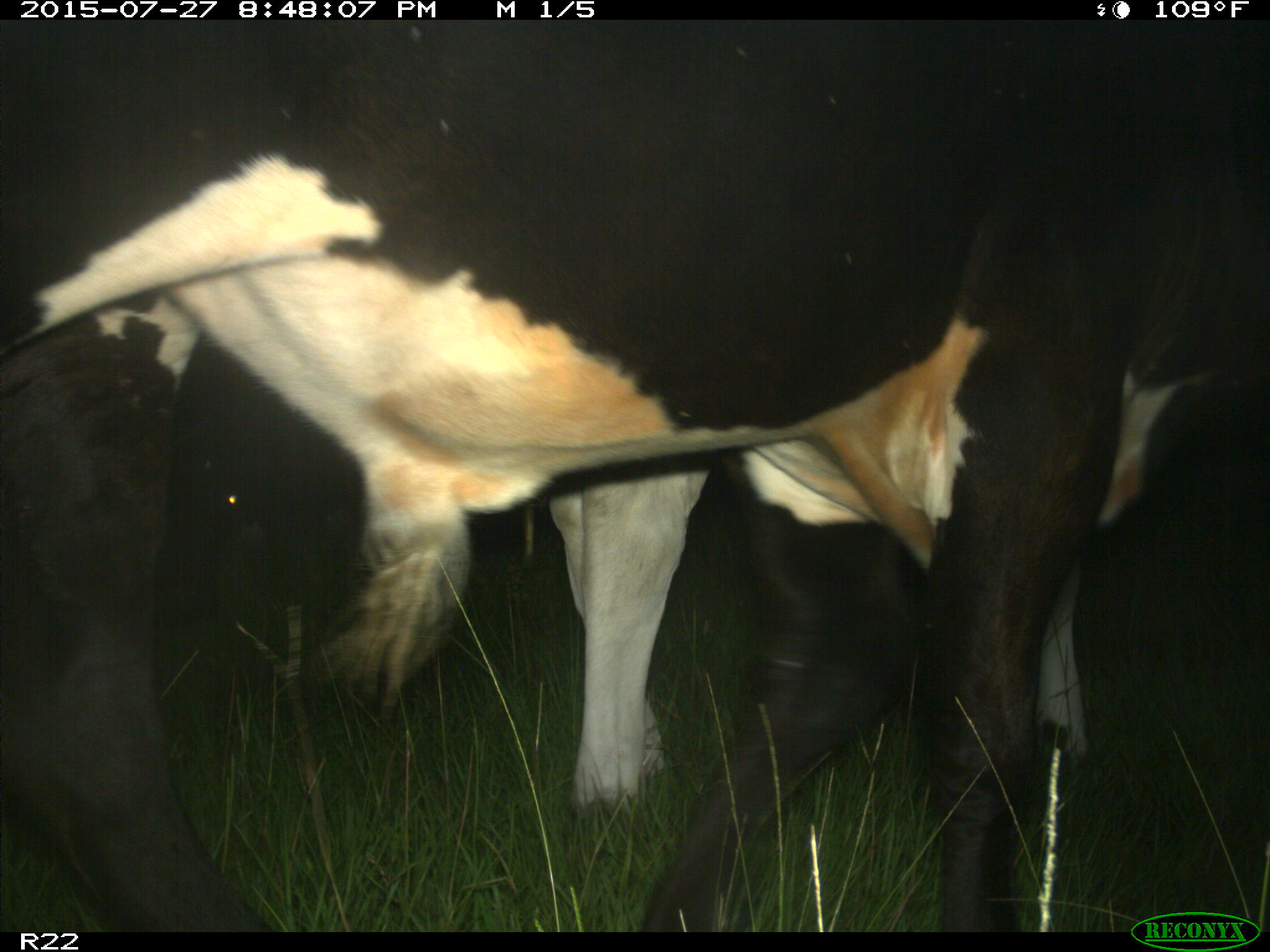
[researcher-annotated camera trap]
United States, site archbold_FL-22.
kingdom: Animalia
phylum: Chordata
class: Mammalia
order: Artiodactyla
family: Bovidae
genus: Bos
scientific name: Bos taurus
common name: domestic cow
Bos taurus (domestic cow).